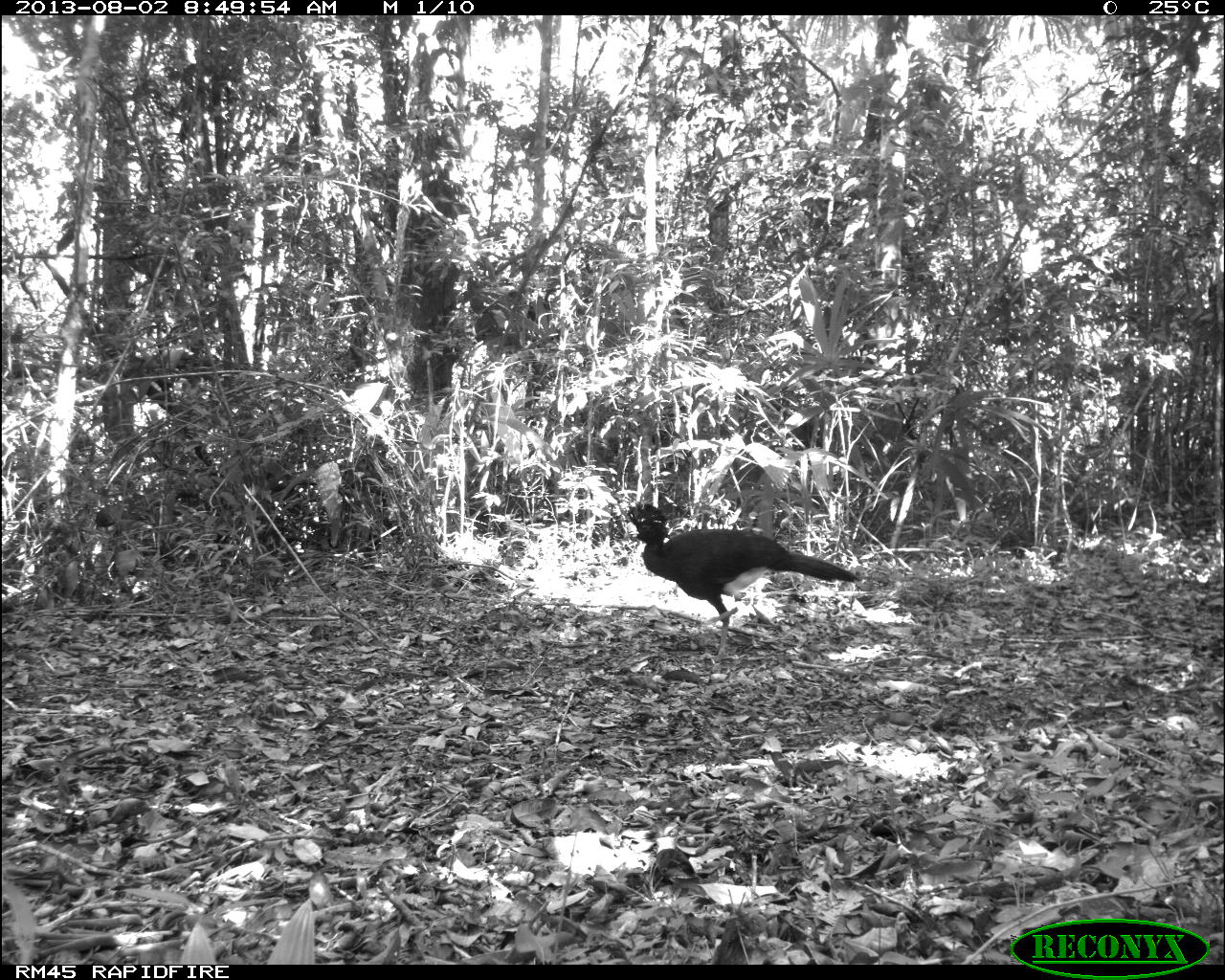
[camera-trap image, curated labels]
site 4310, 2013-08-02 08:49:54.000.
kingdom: Animalia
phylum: Chordata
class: Aves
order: Galliformes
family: Cracidae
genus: Crax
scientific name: Crax rubra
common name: great curassow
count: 1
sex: male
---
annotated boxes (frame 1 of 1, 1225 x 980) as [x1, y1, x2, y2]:
crax rubra: [621, 501, 861, 663]